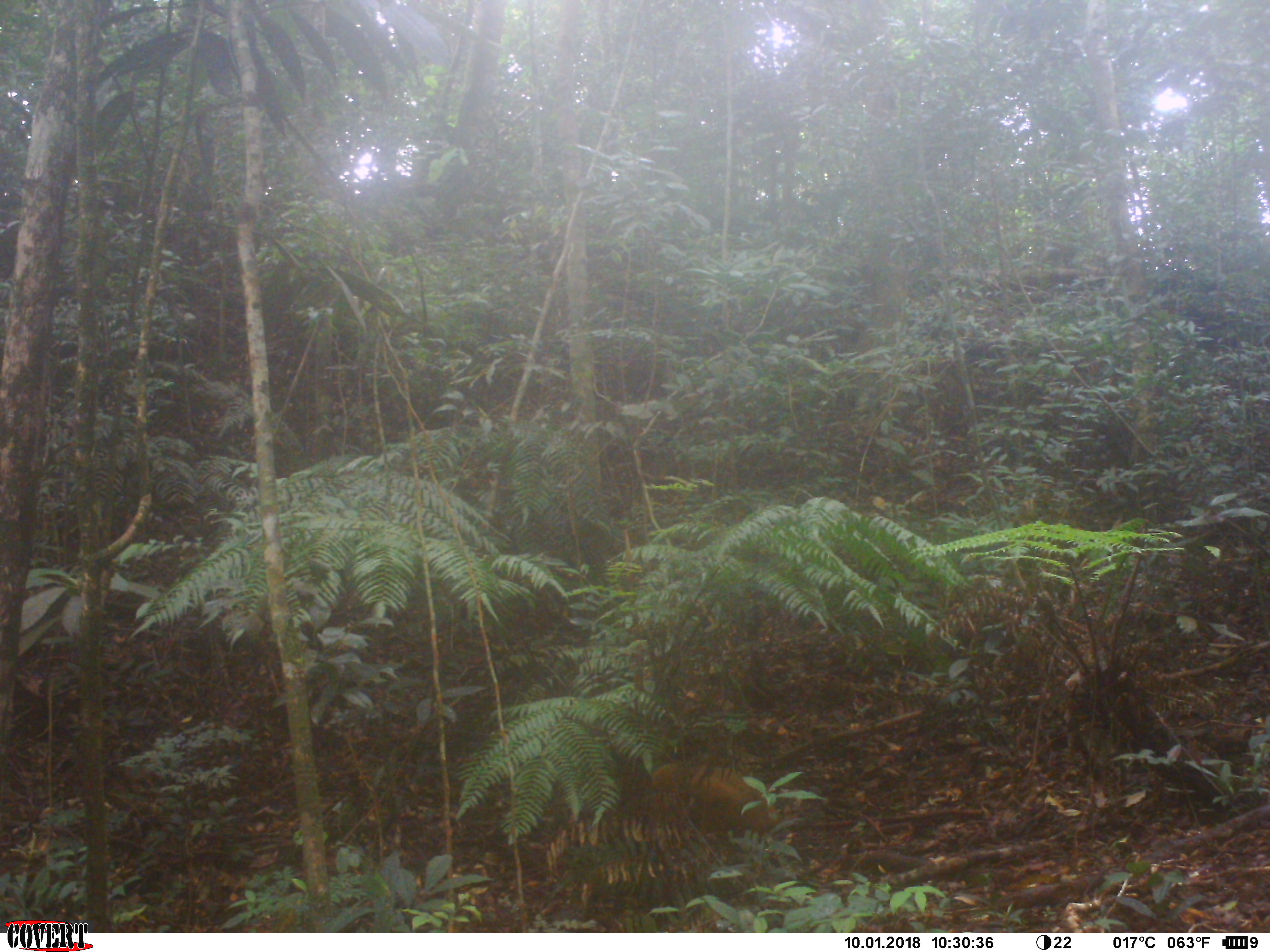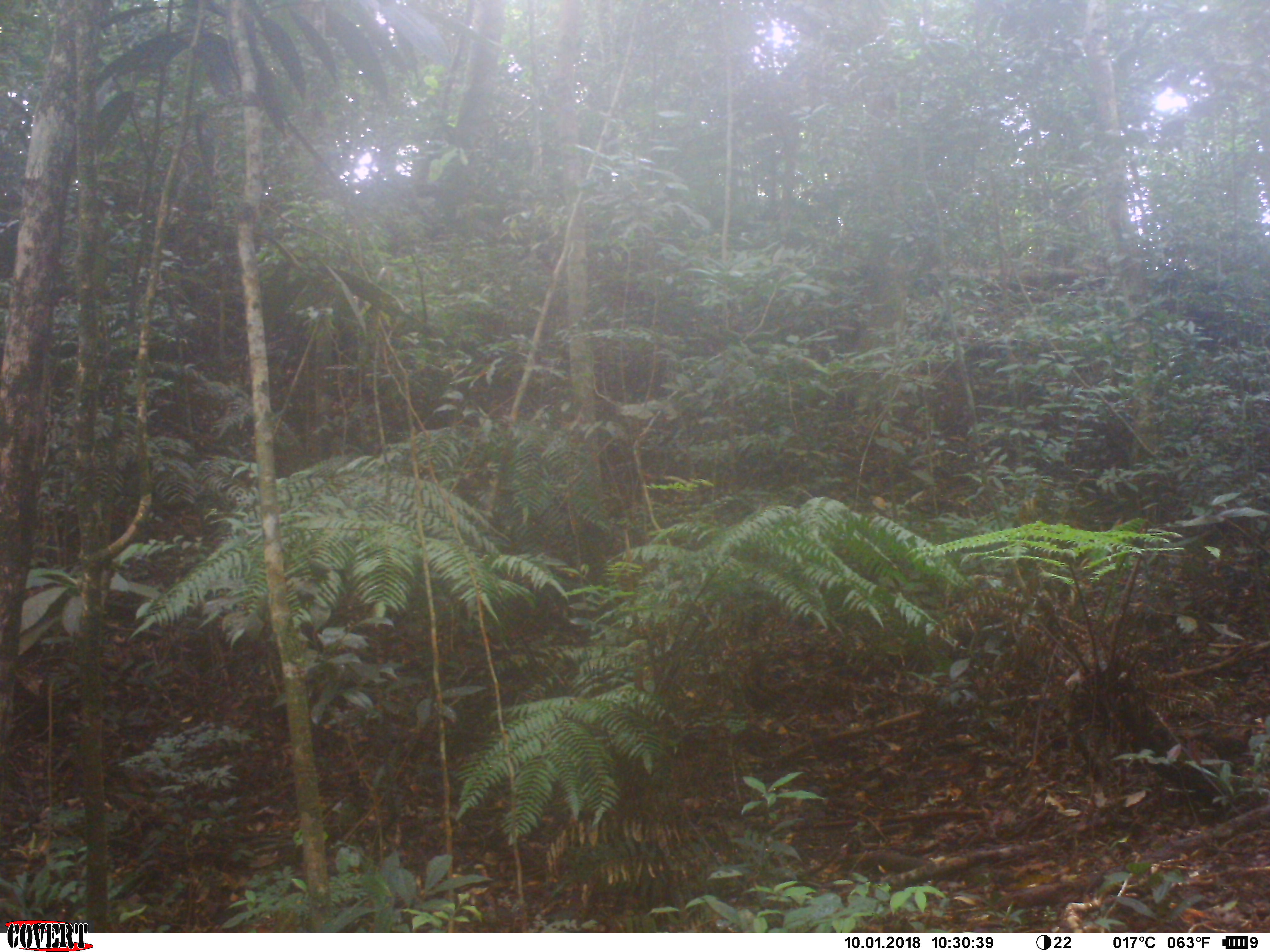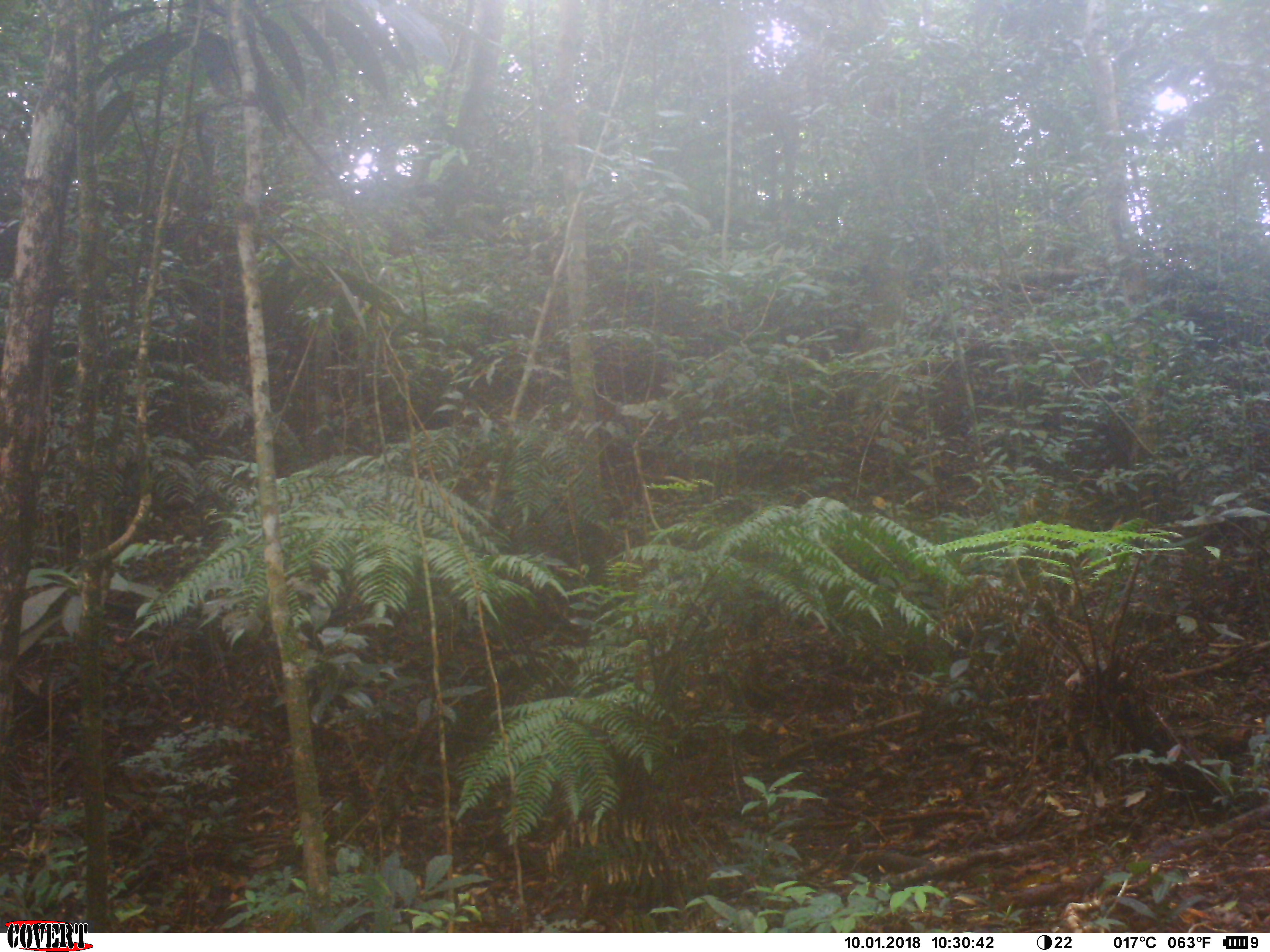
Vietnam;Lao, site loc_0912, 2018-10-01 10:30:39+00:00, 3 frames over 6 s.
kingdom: Animalia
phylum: Chordata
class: Mammalia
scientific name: Mammalia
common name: mammal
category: unidentified mammal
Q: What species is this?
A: Unidentified mammal (mammal) (Mammalia).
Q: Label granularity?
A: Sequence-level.